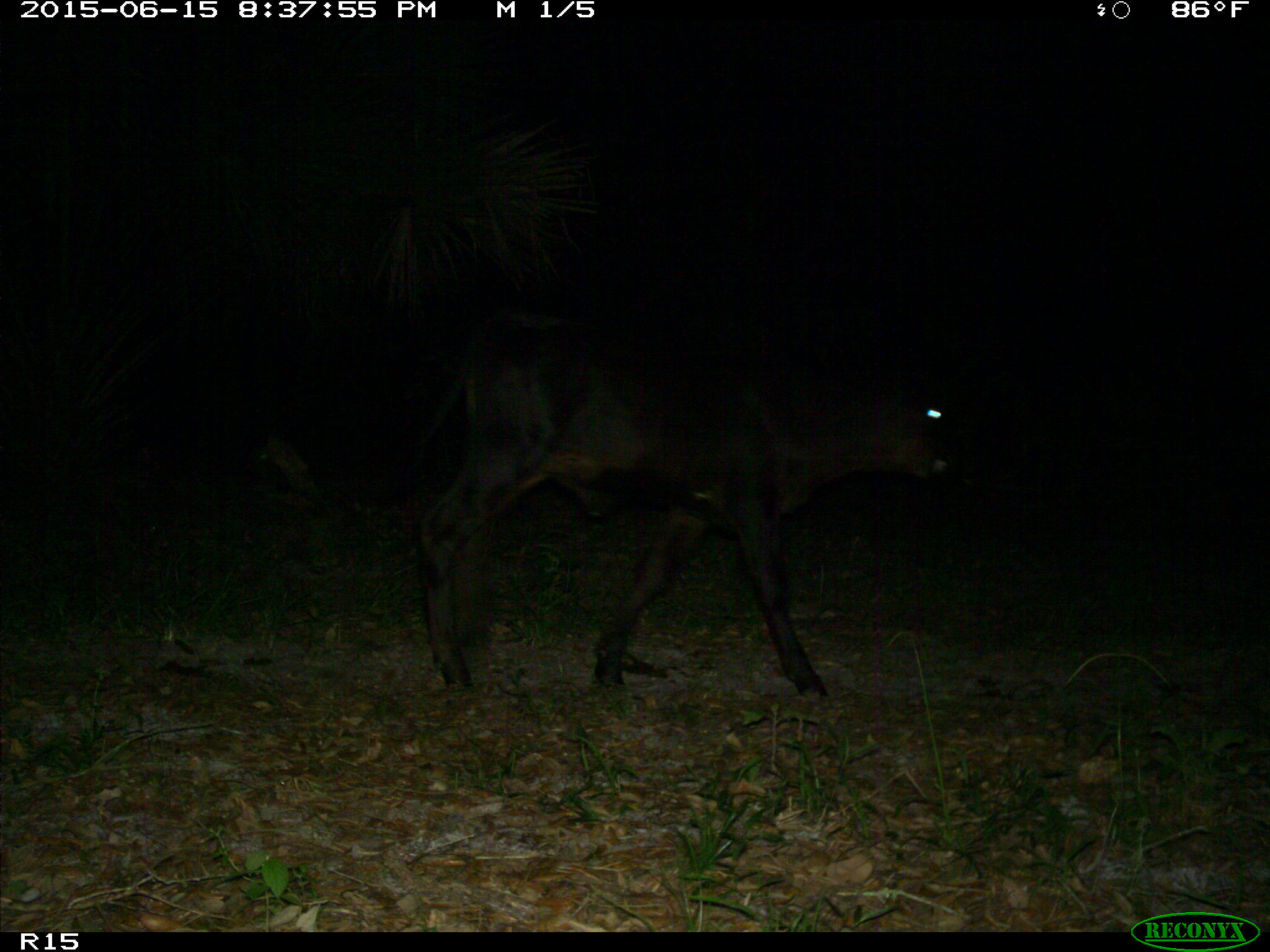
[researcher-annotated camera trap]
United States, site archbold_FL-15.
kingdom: Animalia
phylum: Chordata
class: Mammalia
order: Artiodactyla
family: Bovidae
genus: Bos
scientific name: Bos taurus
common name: domestic cow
Bos taurus (domestic cow).